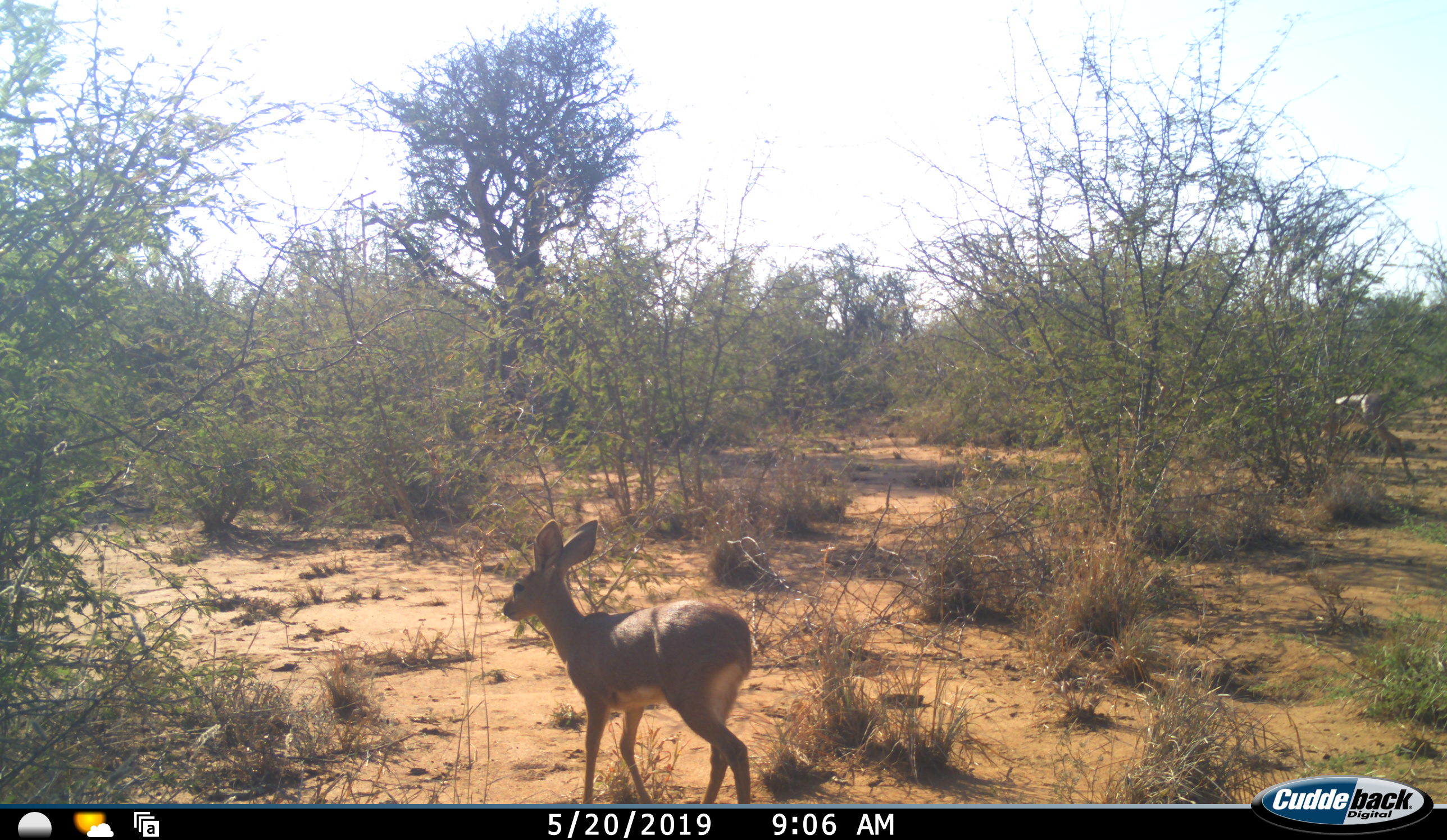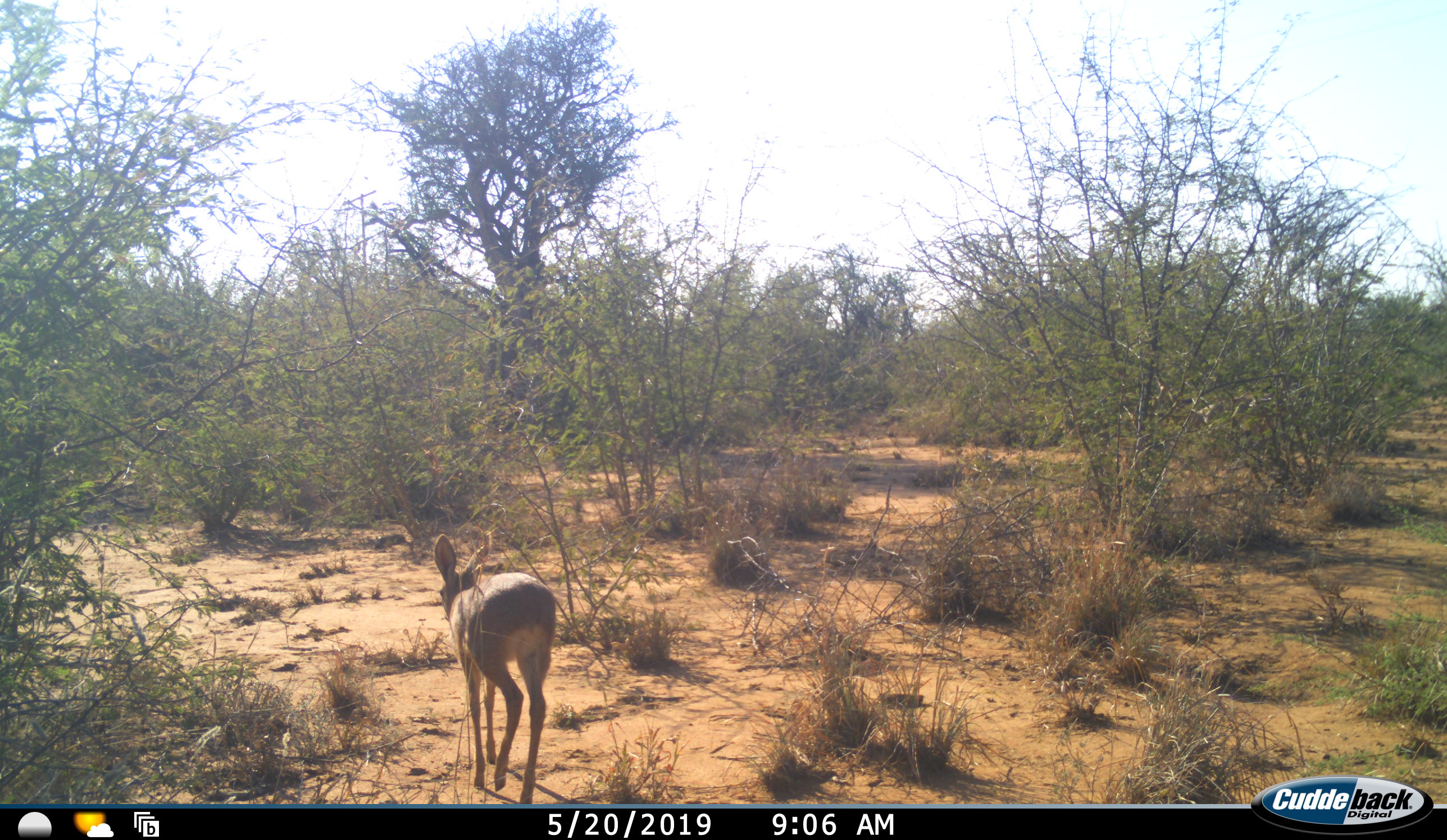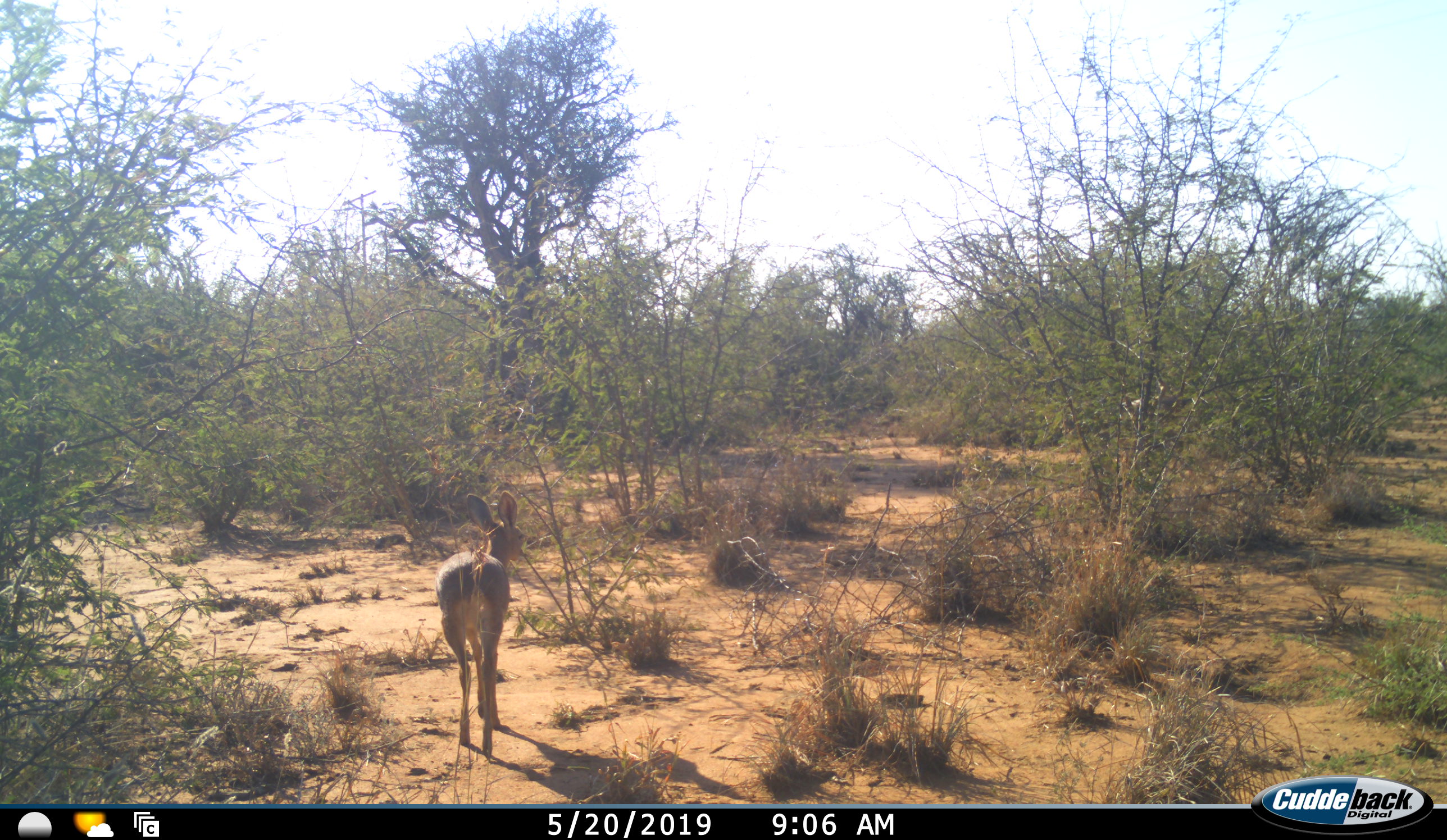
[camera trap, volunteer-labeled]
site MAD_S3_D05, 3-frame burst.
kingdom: Animalia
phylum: Chordata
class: Mammalia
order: Artiodactyla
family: Bovidae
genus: Raphicerus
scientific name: Raphicerus campestris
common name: steenbok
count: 2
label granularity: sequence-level